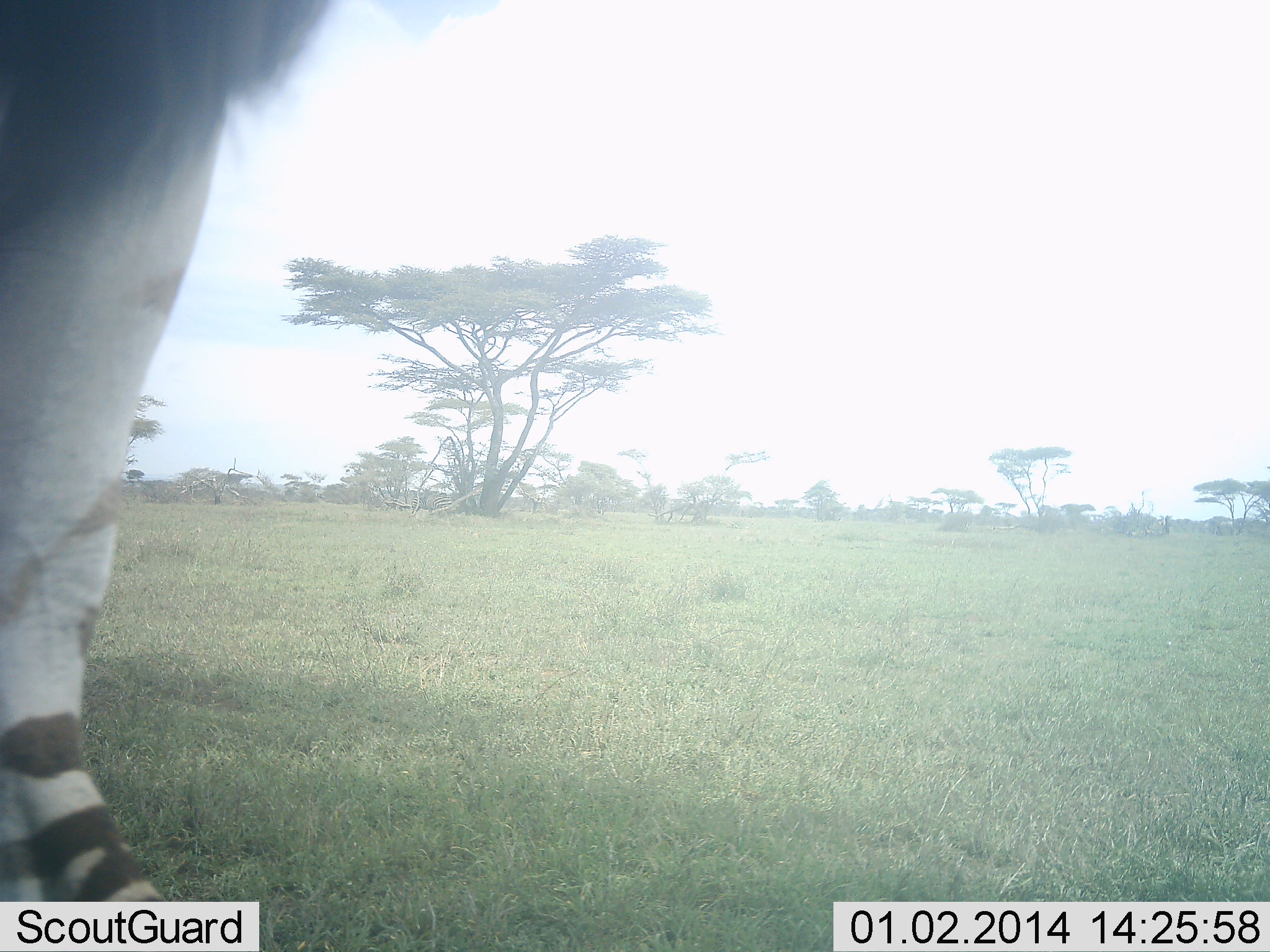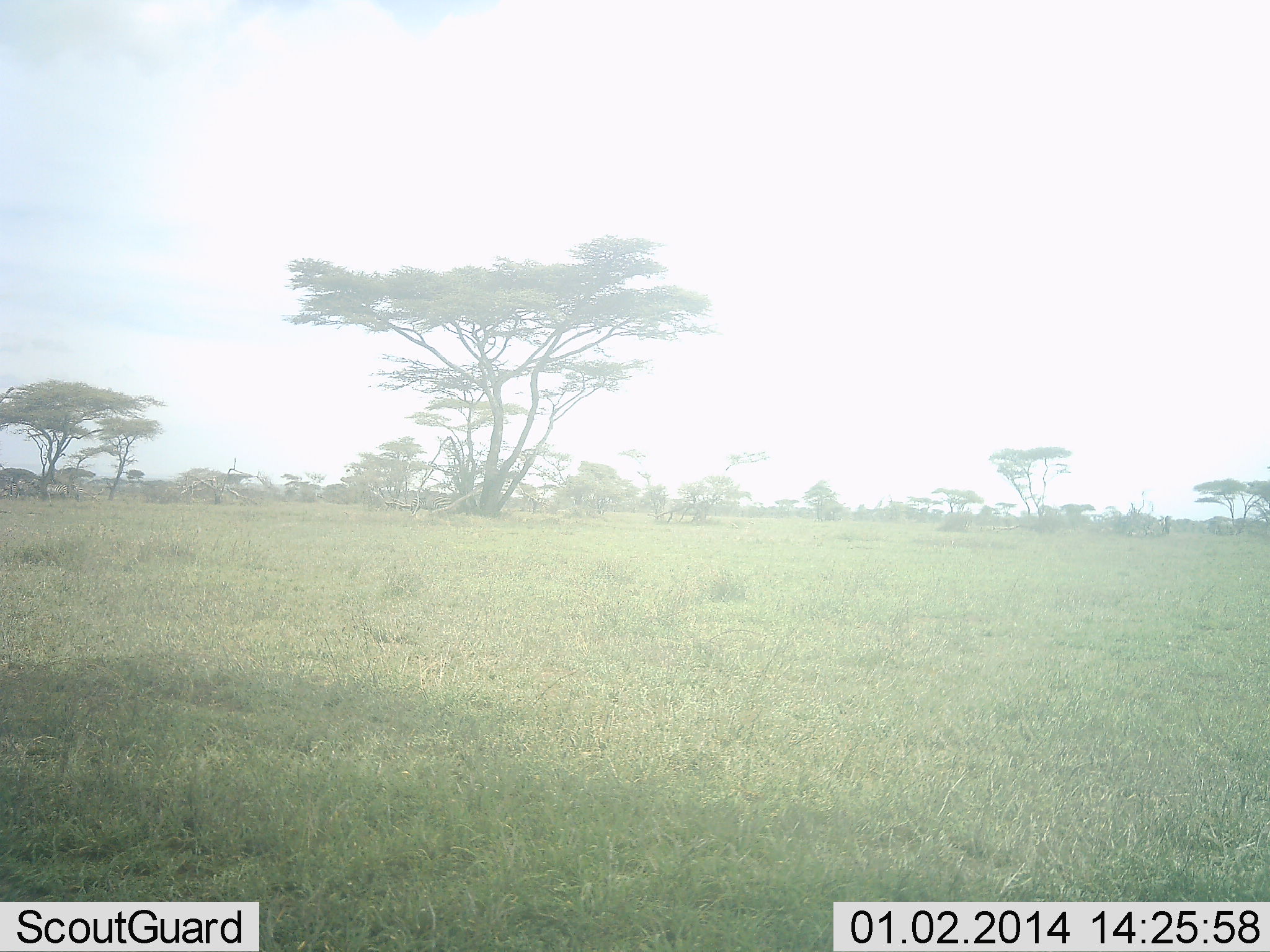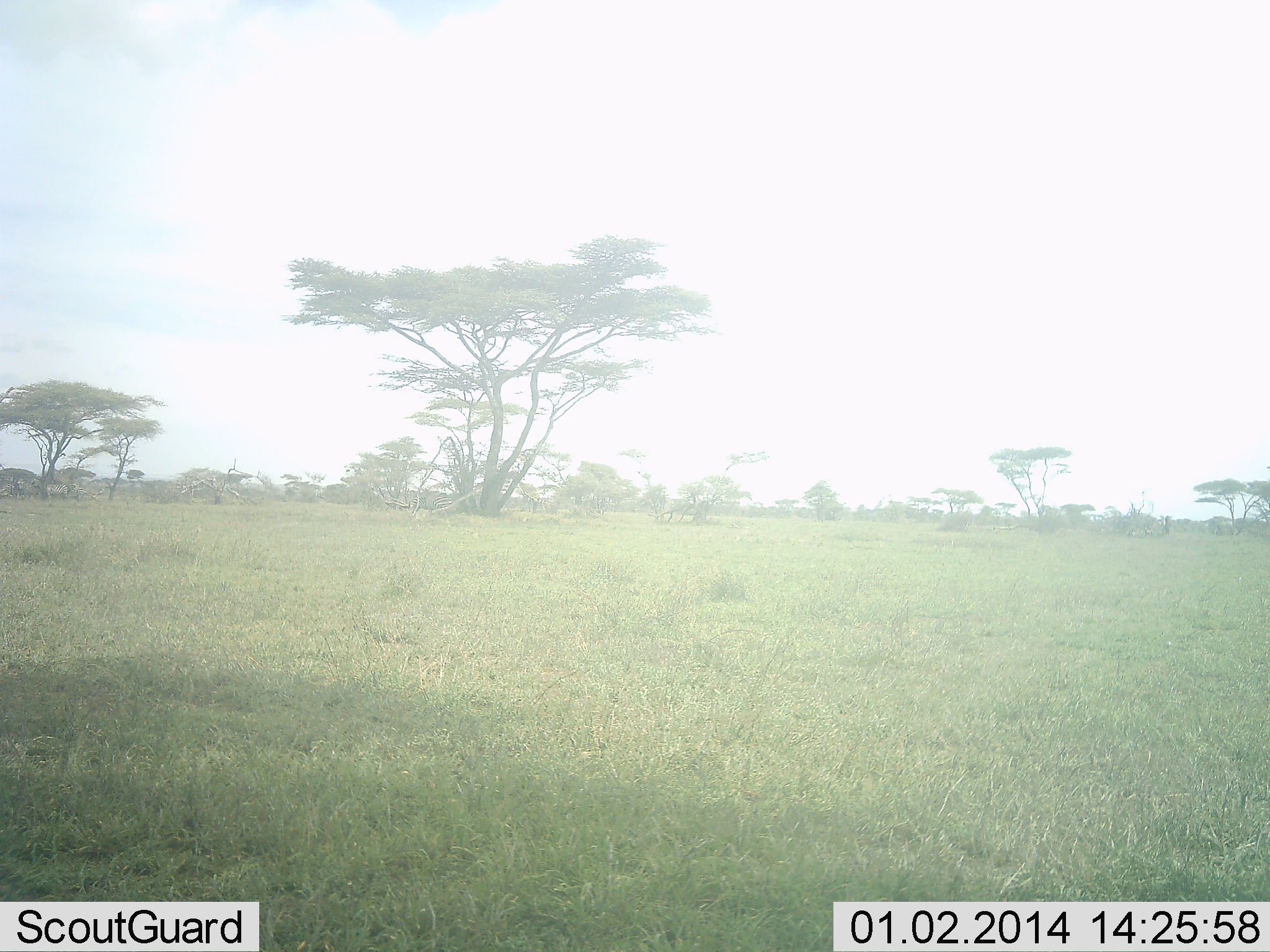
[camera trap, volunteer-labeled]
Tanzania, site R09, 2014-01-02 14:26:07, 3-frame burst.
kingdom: Animalia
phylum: Chordata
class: Mammalia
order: Perissodactyla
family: Equidae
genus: Equus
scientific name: Equus quagga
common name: plains zebra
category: zebra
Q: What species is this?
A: Zebra (plains zebra) (Equus quagga).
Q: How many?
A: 1.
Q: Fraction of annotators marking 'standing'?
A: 30%.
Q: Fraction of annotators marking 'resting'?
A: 0%.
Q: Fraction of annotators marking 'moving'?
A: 70%.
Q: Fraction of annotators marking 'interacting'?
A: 0%.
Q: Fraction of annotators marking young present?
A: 0%.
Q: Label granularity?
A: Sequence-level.